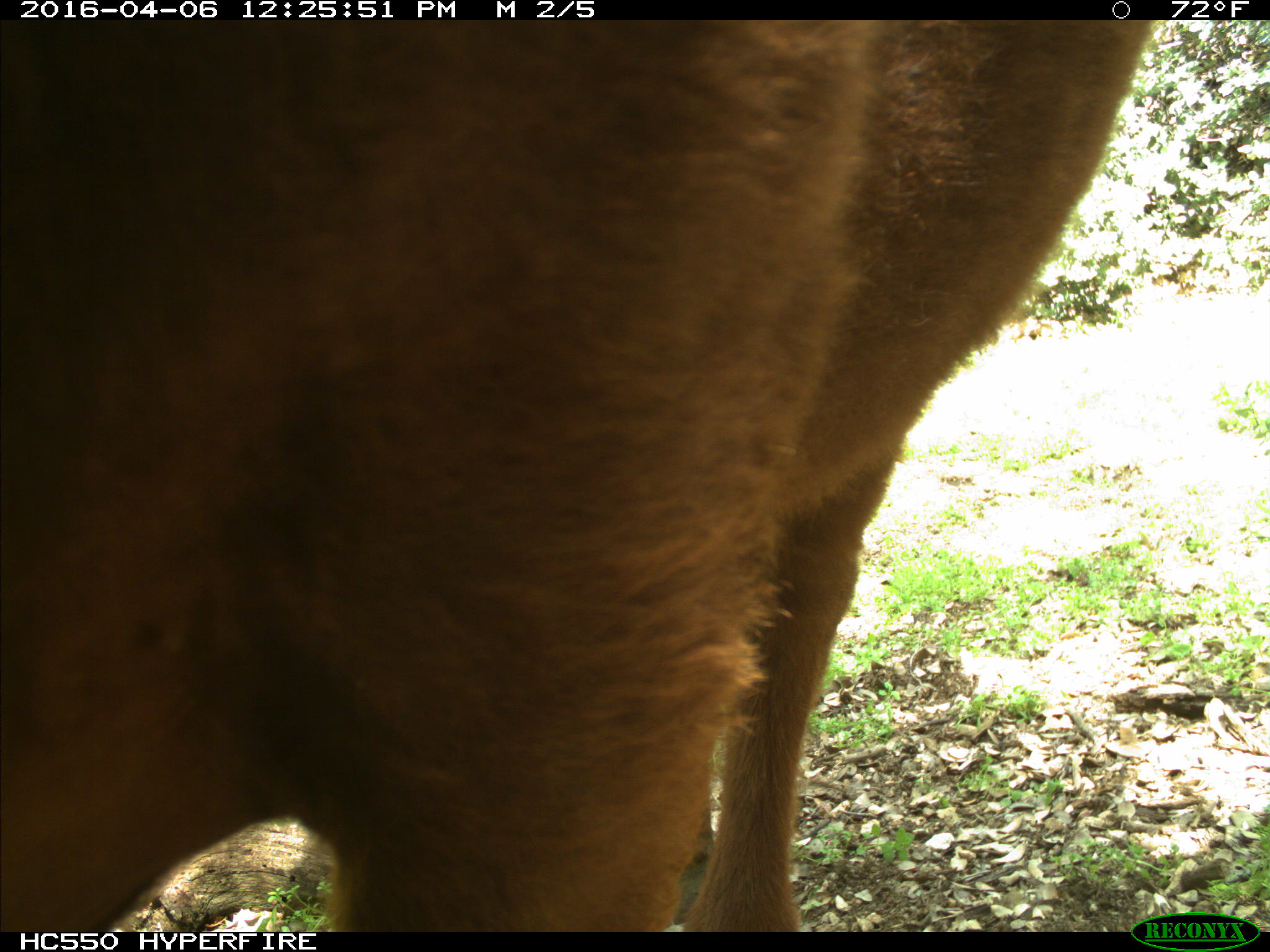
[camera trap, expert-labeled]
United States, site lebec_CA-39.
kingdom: Animalia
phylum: Chordata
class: Mammalia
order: Artiodactyla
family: Bovidae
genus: Bos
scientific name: Bos taurus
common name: domestic cow